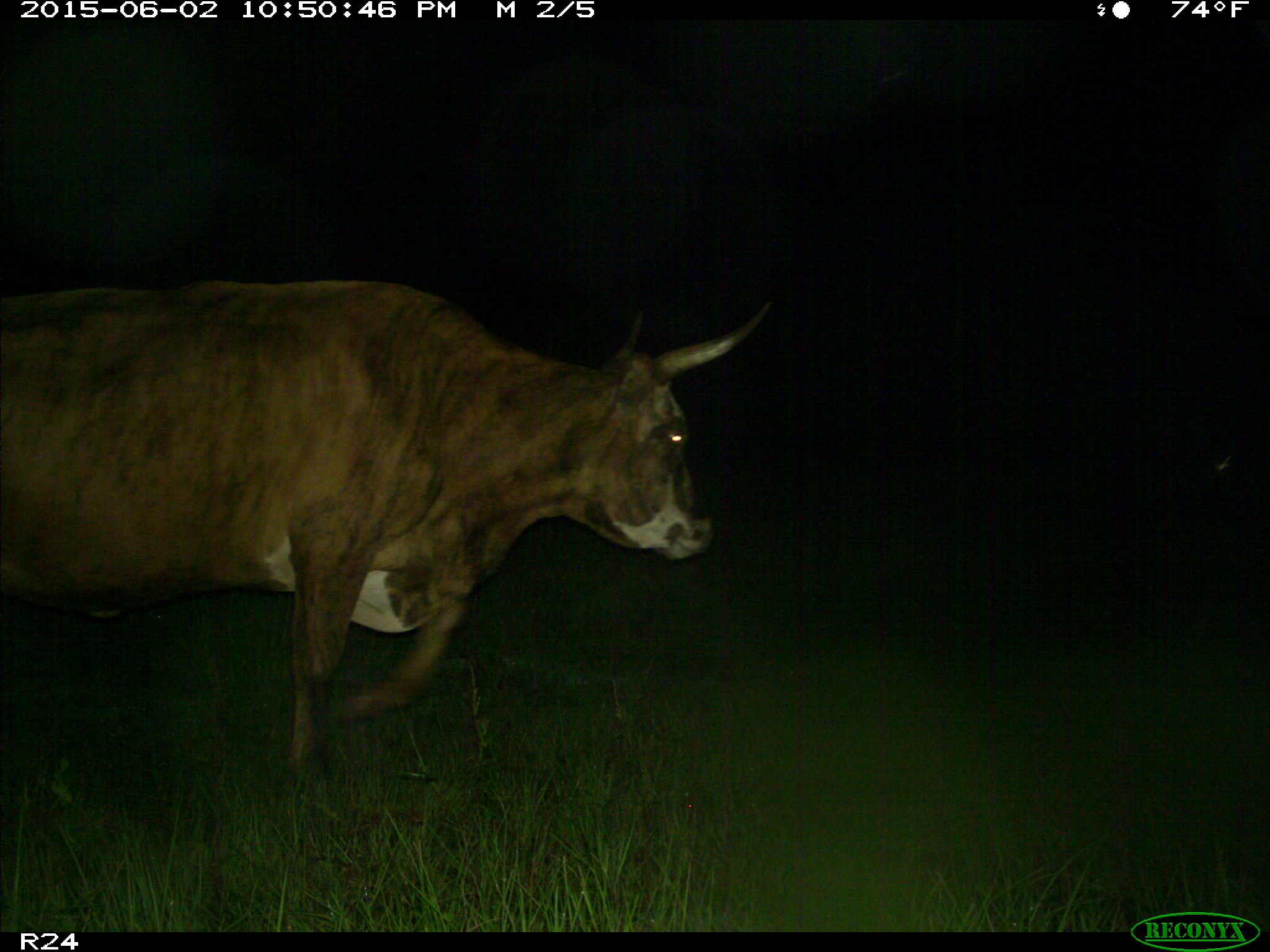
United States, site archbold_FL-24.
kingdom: Animalia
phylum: Chordata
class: Mammalia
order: Artiodactyla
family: Bovidae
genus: Bos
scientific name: Bos taurus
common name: domestic cow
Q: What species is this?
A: Bos taurus (domestic cow).